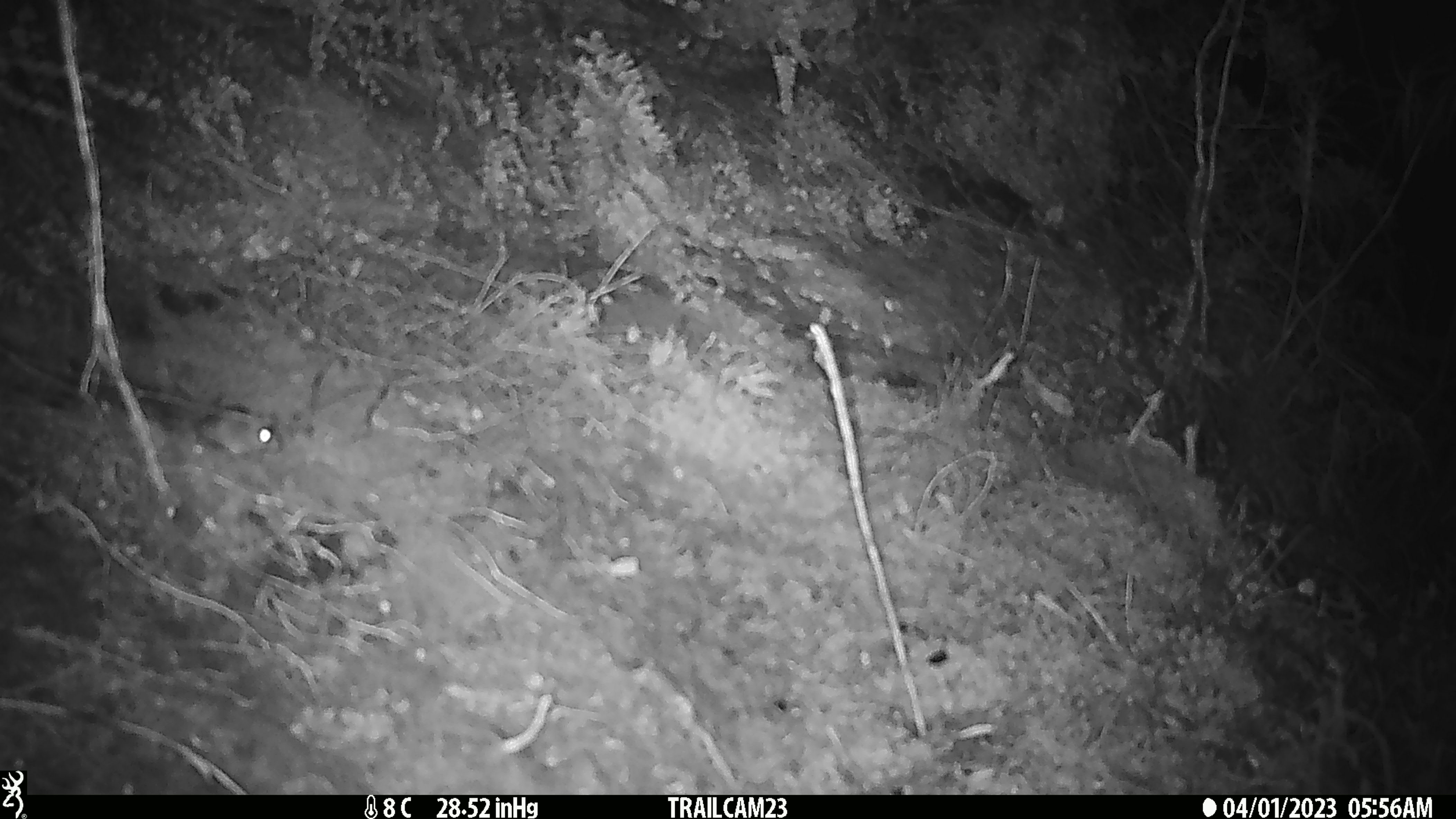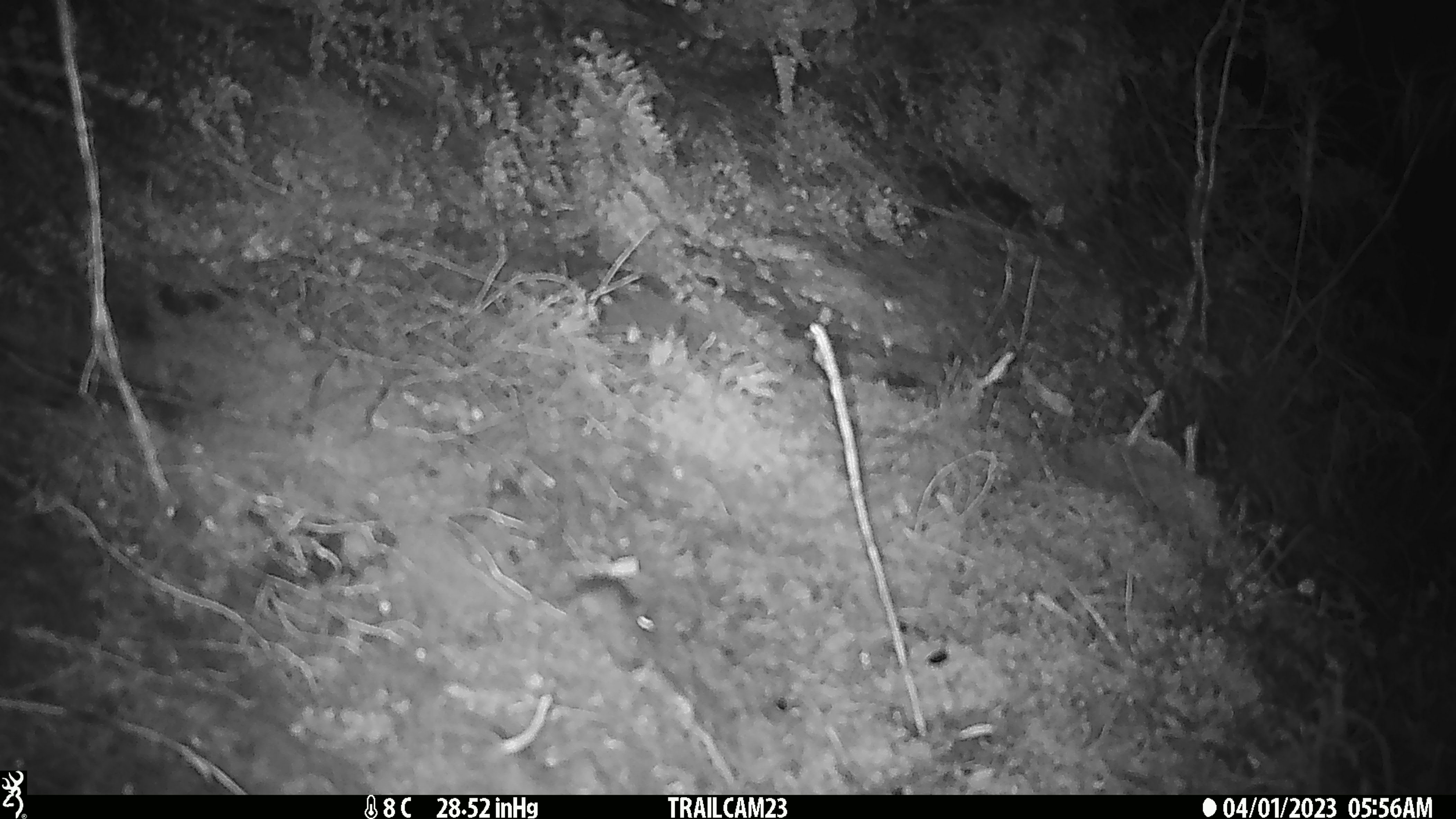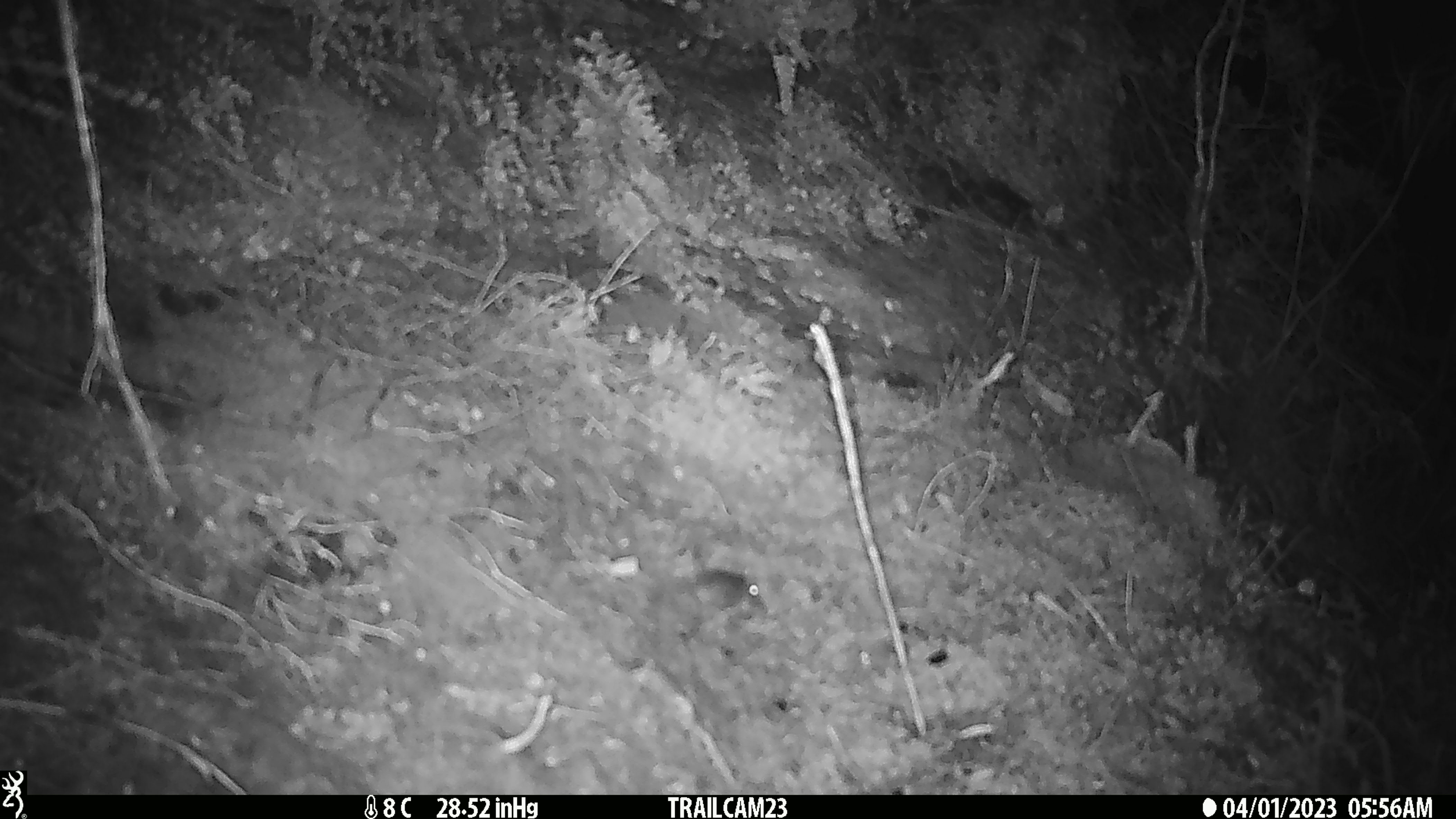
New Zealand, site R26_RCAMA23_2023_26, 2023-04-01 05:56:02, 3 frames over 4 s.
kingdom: Animalia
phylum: Chordata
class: Mammalia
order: Rodentia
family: Muridae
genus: Mus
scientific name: Mus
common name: mouse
Mouse (Mus).